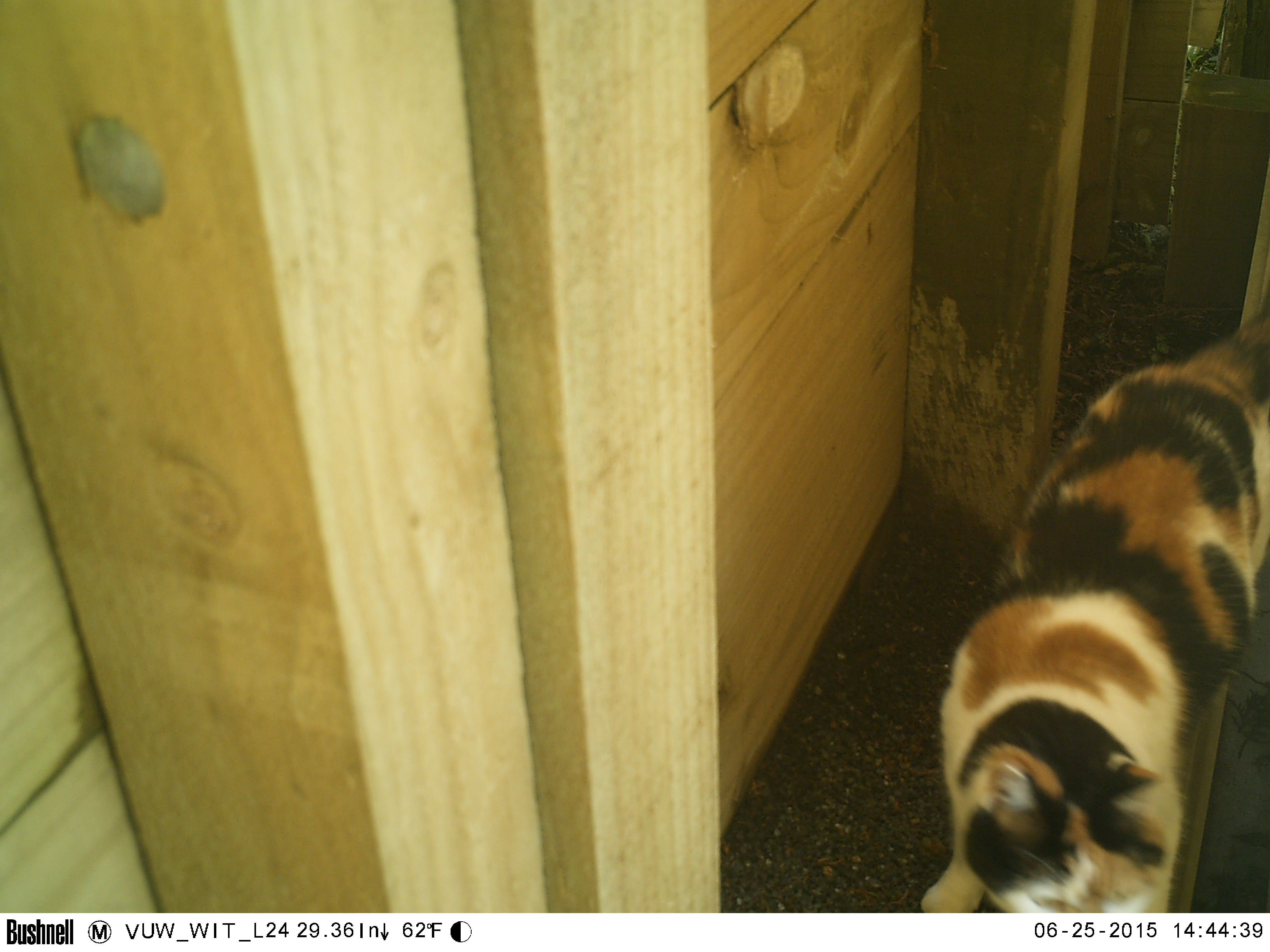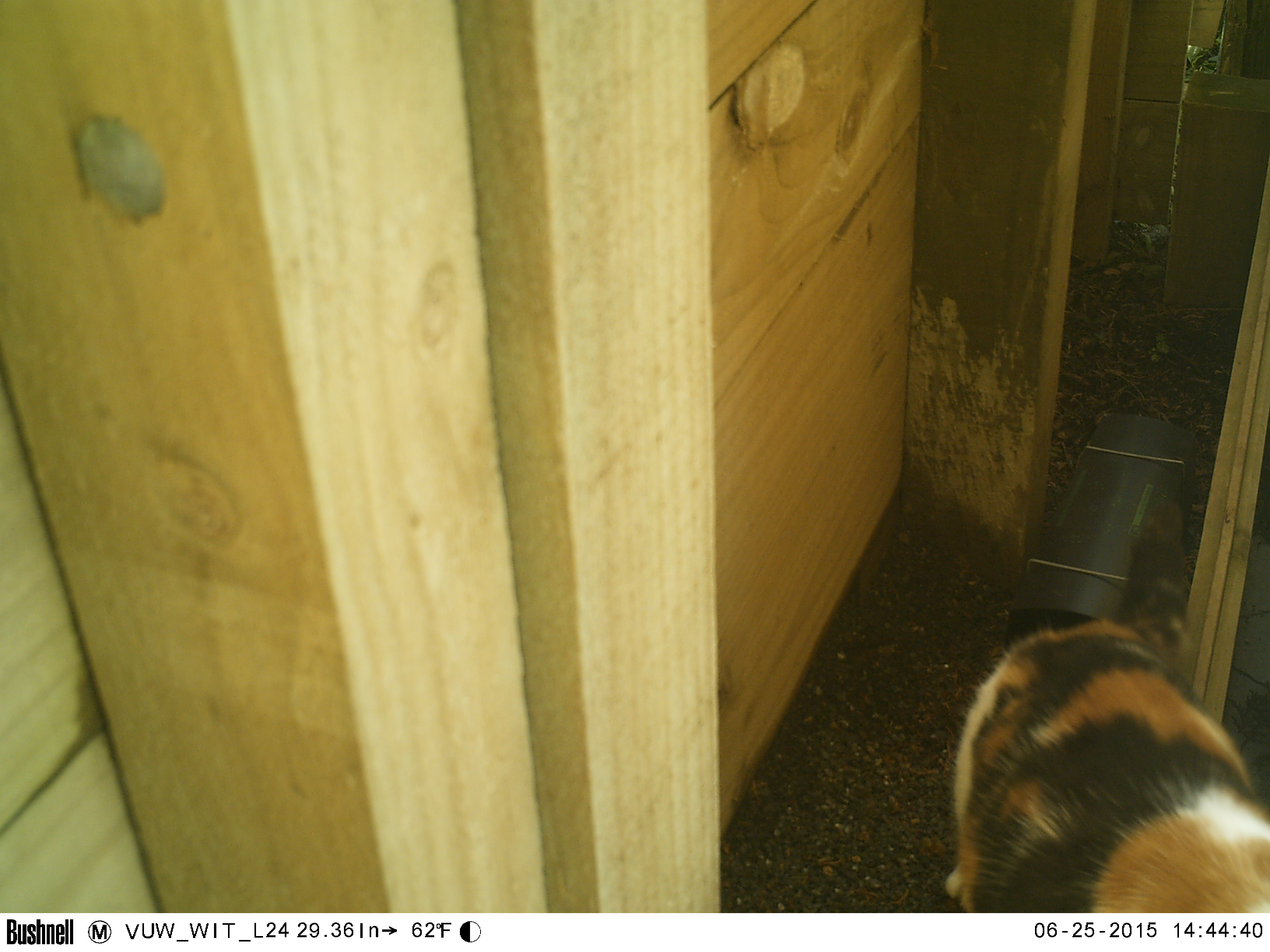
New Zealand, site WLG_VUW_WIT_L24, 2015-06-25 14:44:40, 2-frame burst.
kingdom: Animalia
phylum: Chordata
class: Mammalia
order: Carnivora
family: Felidae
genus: Felis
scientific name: Felis catus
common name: domestic cat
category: cat